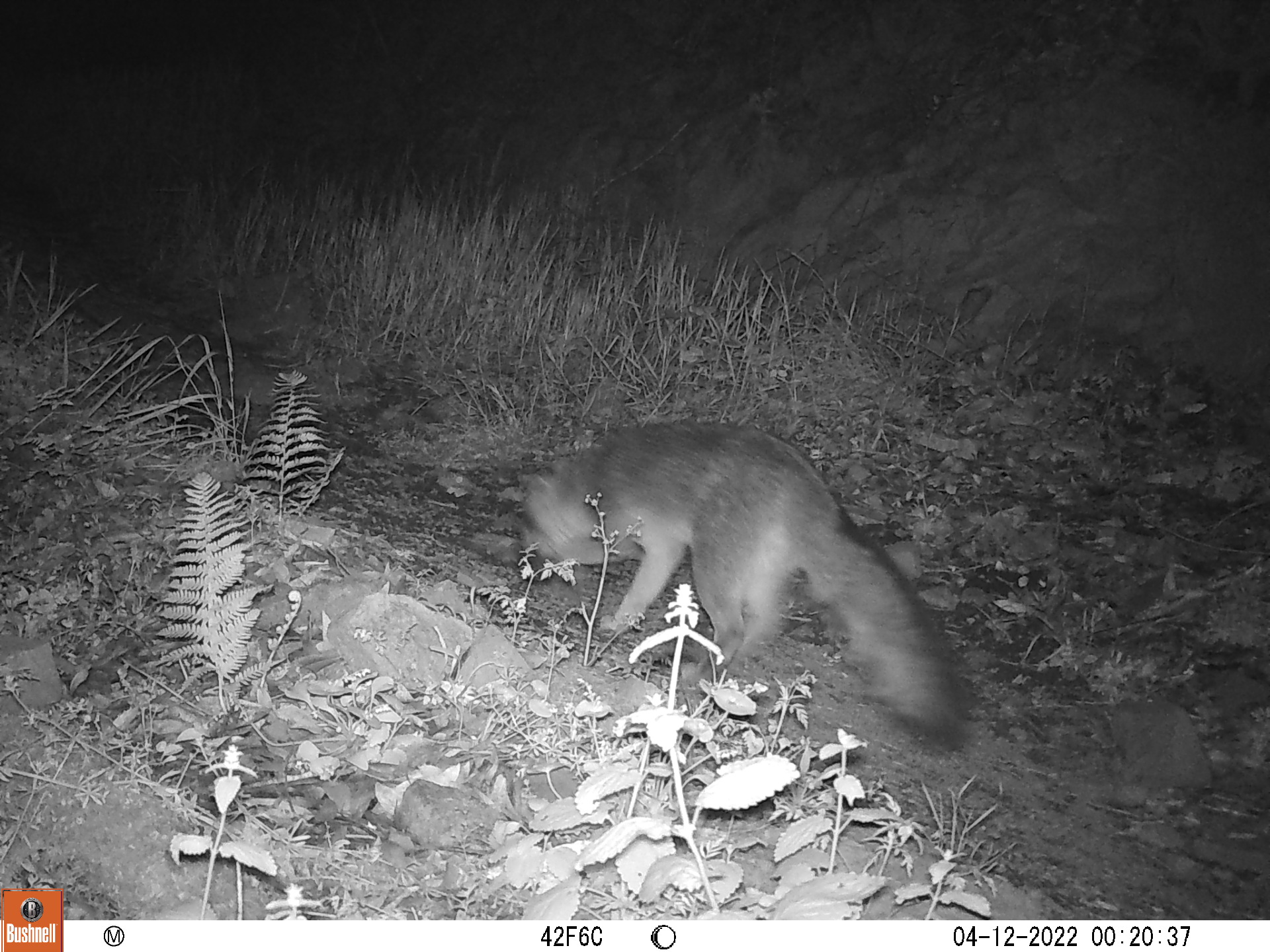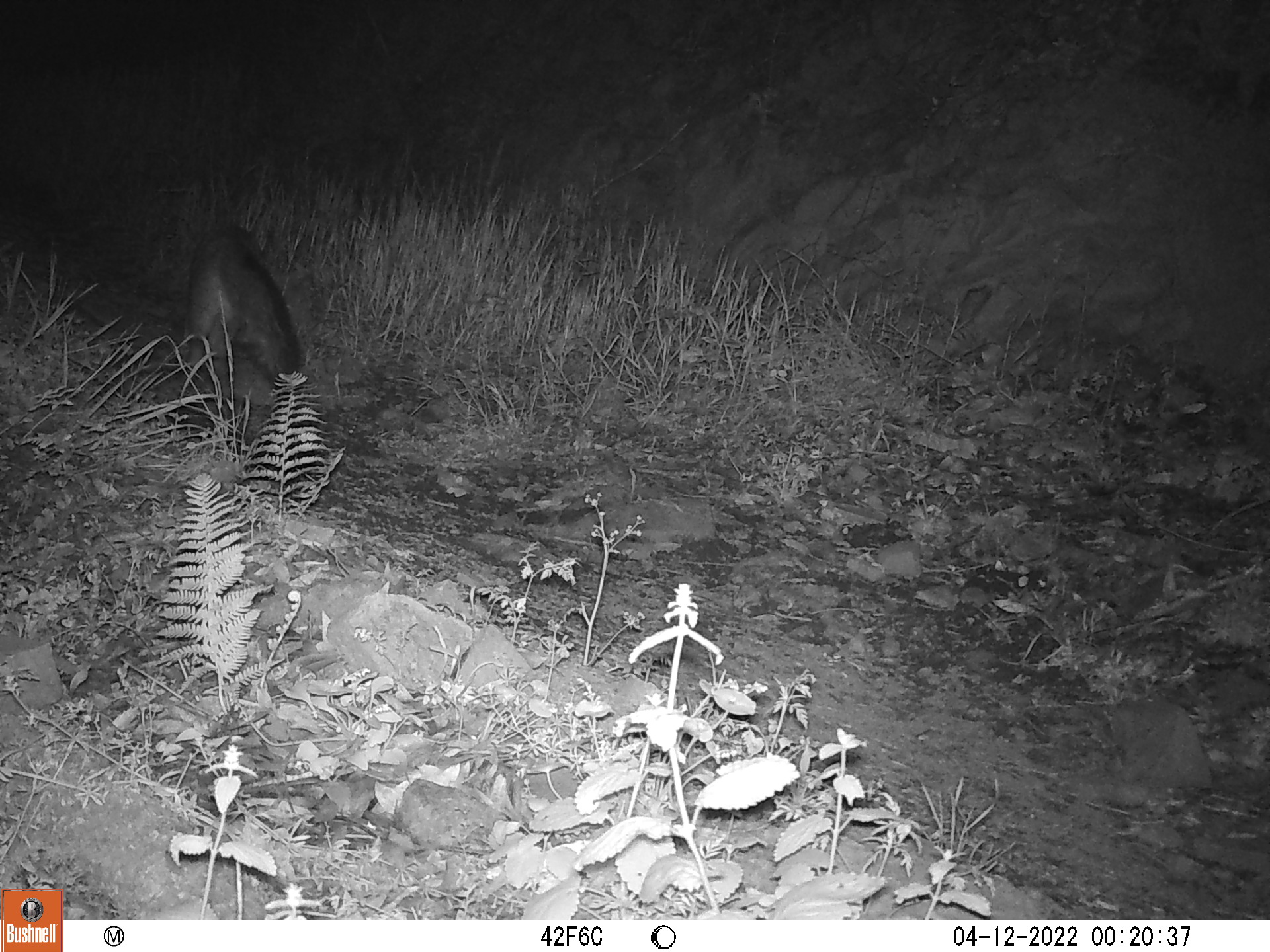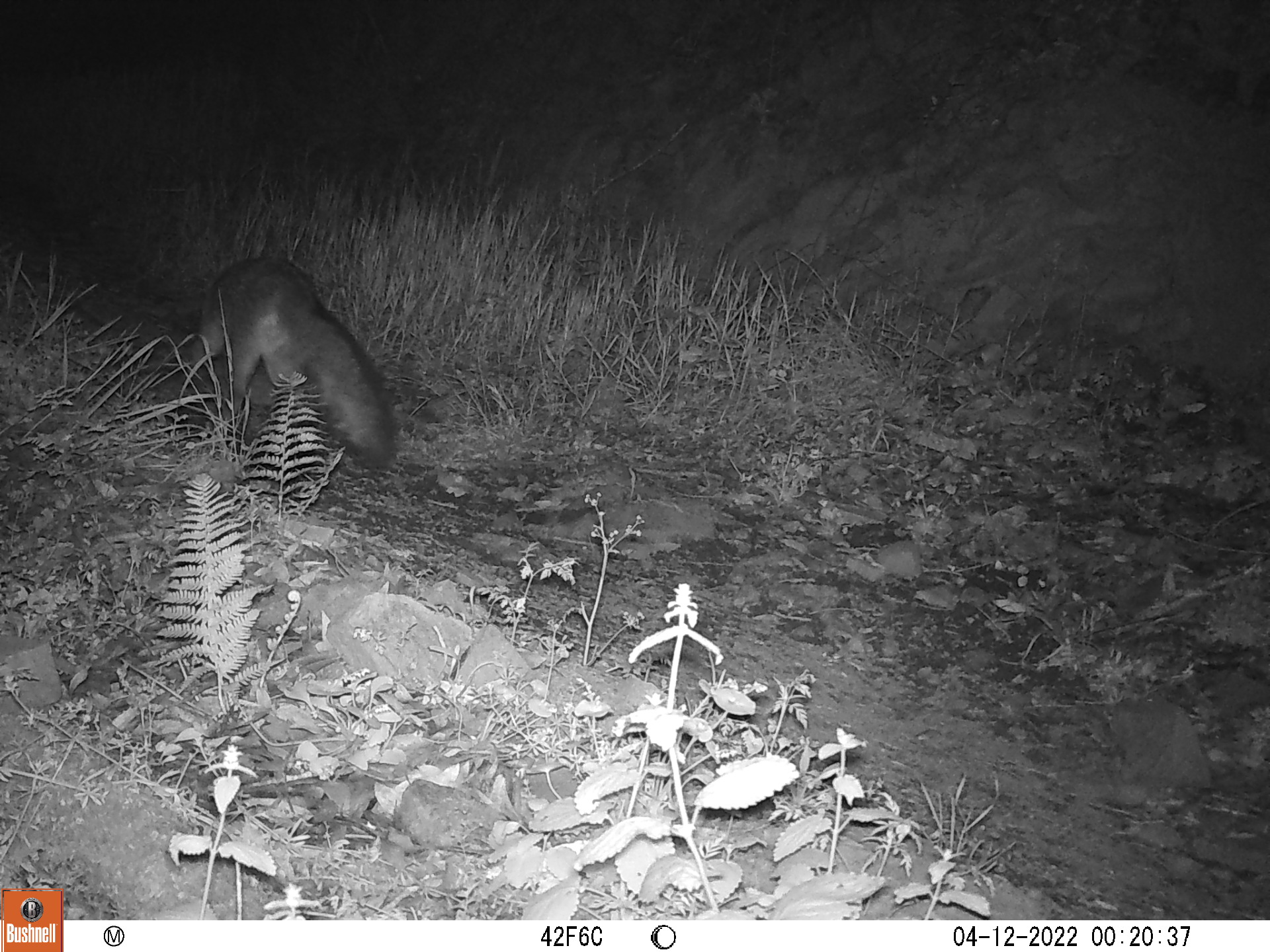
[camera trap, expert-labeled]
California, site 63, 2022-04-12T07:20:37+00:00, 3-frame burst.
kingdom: Animalia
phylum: Chordata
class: Mammalia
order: Carnivora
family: Canidae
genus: Urocyon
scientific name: Urocyon cinereoargenteus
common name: gray fox